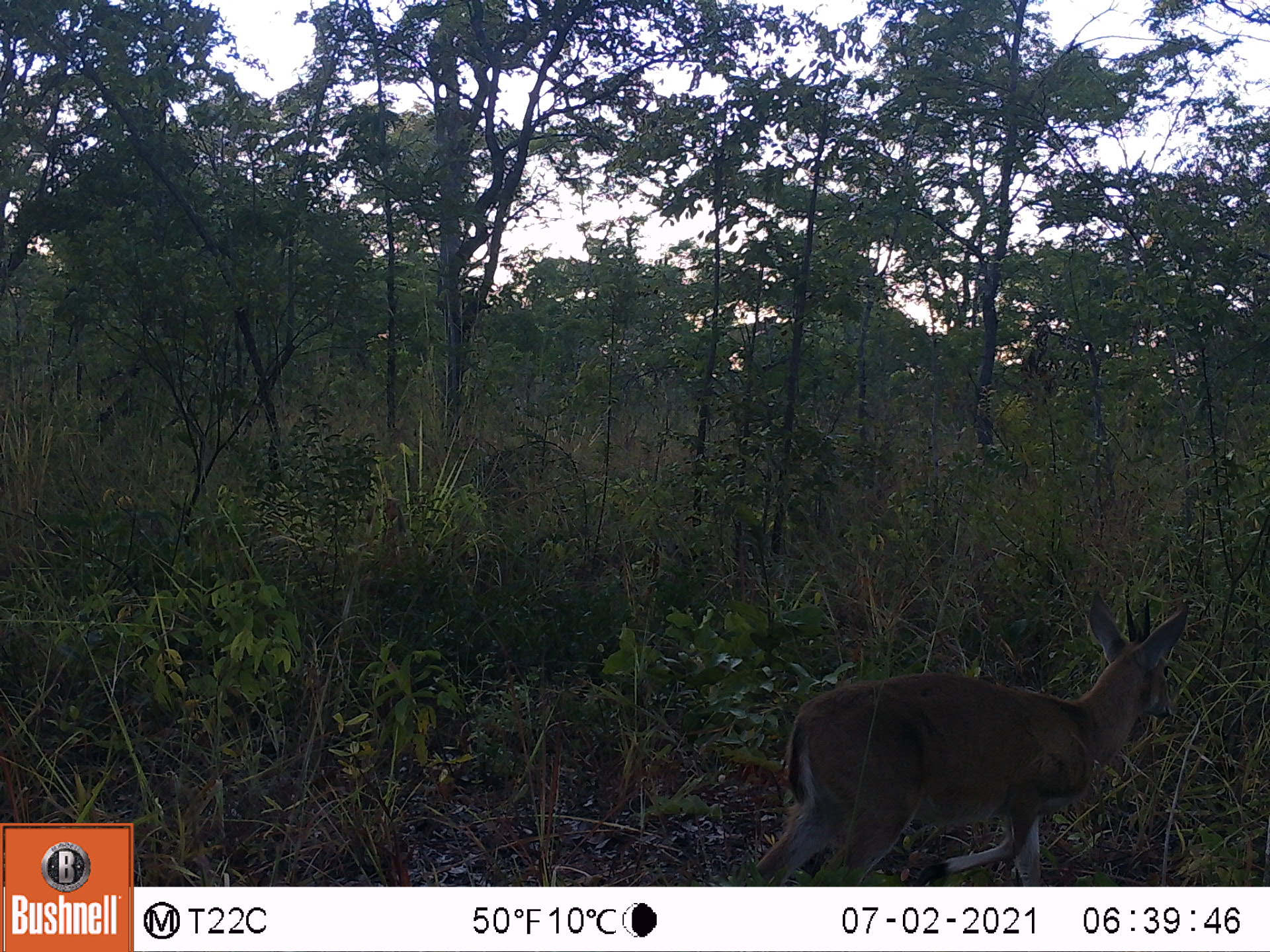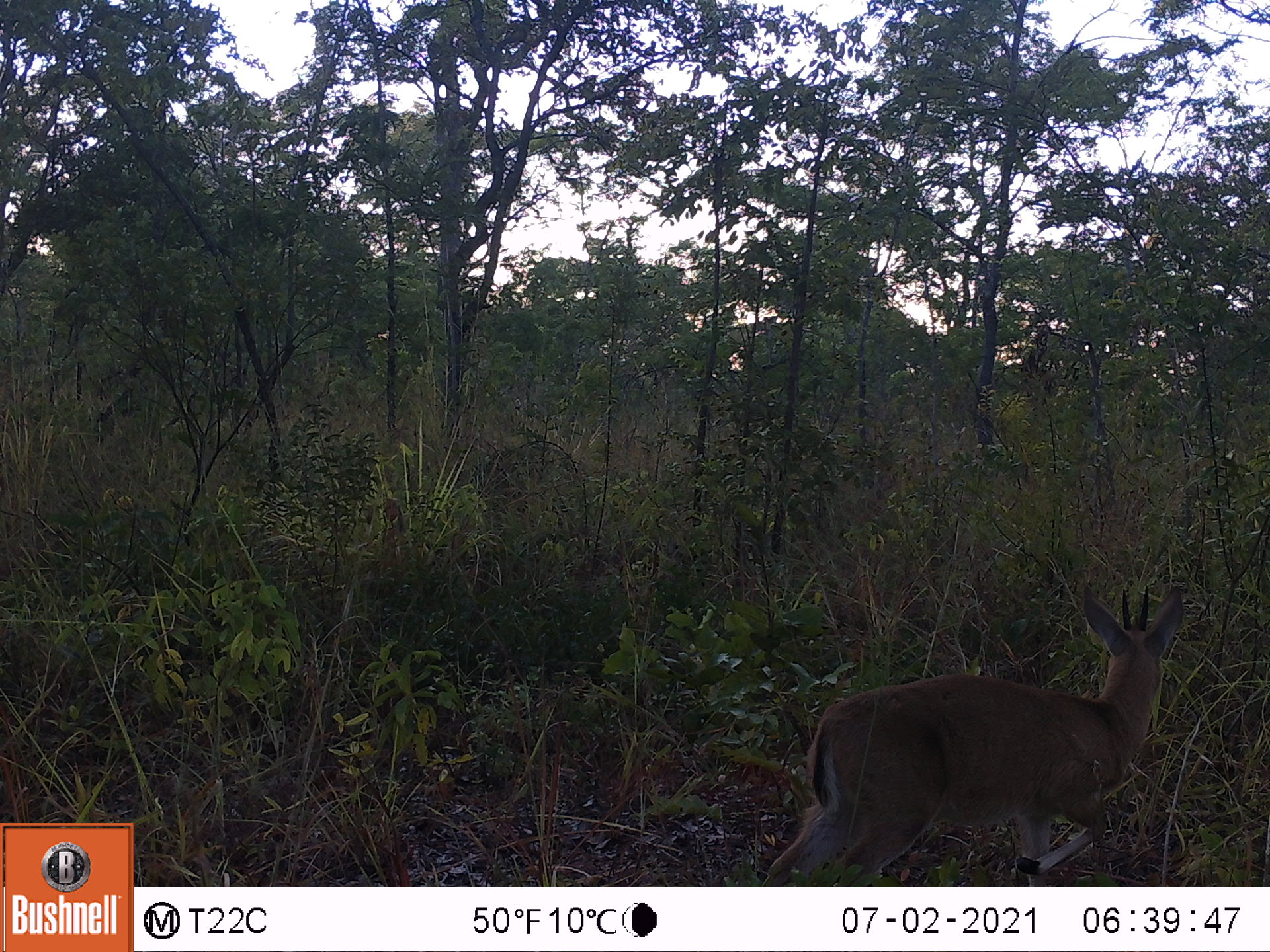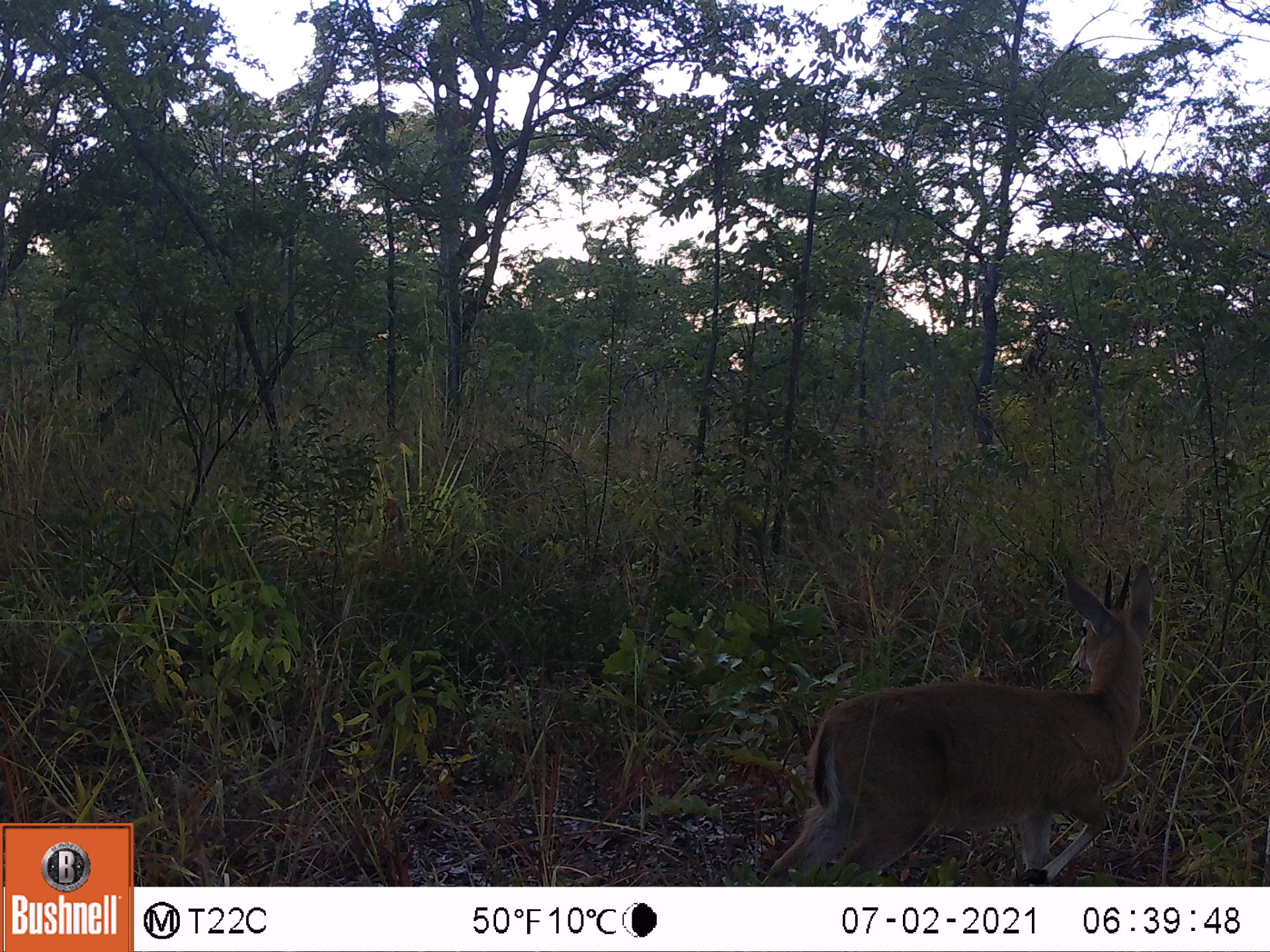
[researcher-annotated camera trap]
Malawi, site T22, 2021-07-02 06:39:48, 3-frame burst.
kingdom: Animalia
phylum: Chordata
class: Mammalia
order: Artiodactyla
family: Bovidae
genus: Sylvicapra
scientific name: Sylvicapra grimmia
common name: common duiker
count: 1